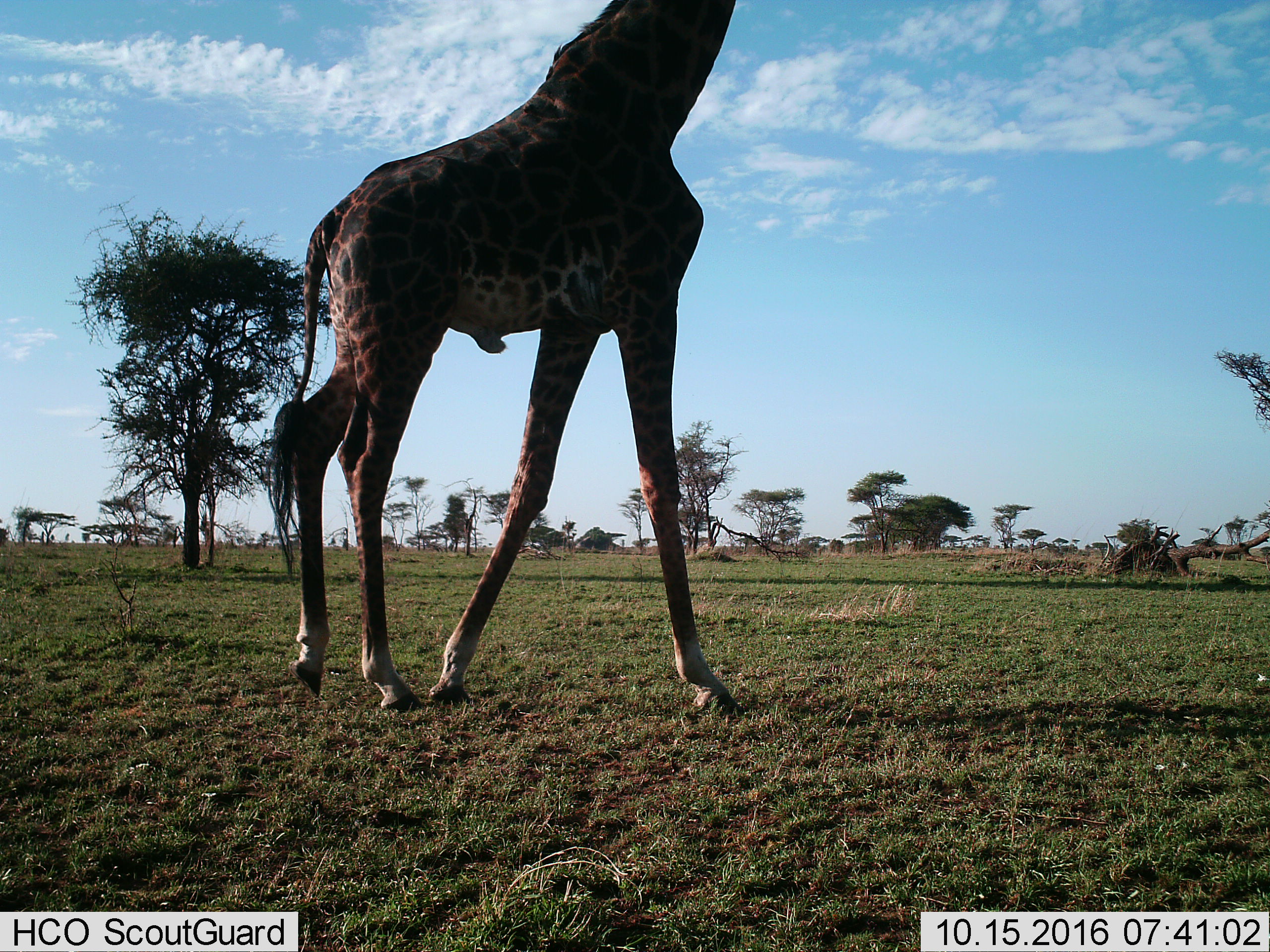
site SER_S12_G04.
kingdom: Animalia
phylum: Chordata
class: Mammalia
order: Artiodactyla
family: Giraffidae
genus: Giraffa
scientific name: Giraffa camelopardalis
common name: giraffe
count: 1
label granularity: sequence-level